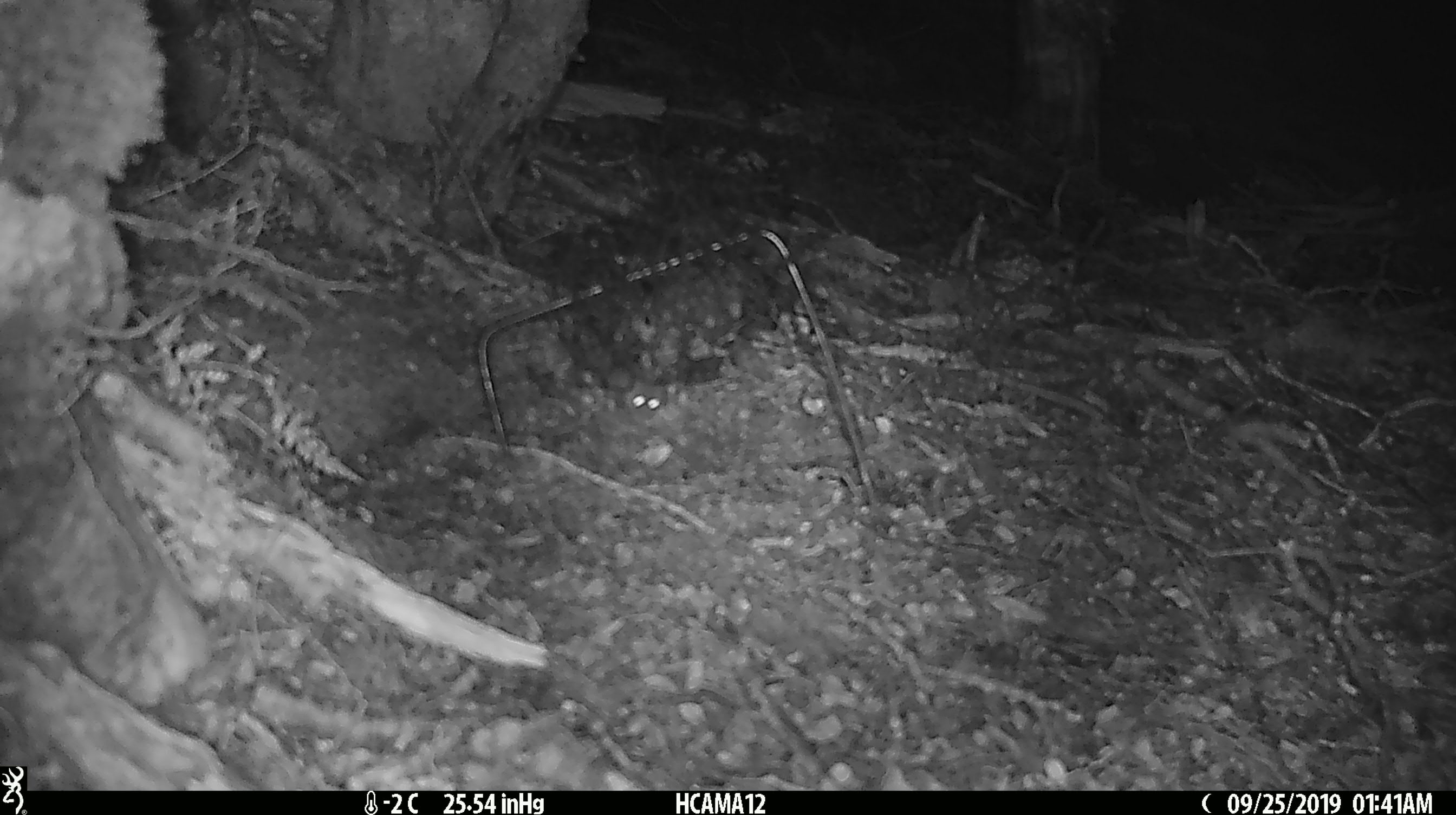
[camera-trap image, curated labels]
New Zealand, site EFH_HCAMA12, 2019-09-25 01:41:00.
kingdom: Animalia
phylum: Chordata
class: Mammalia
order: Rodentia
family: Muridae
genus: Mus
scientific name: Mus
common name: mouse